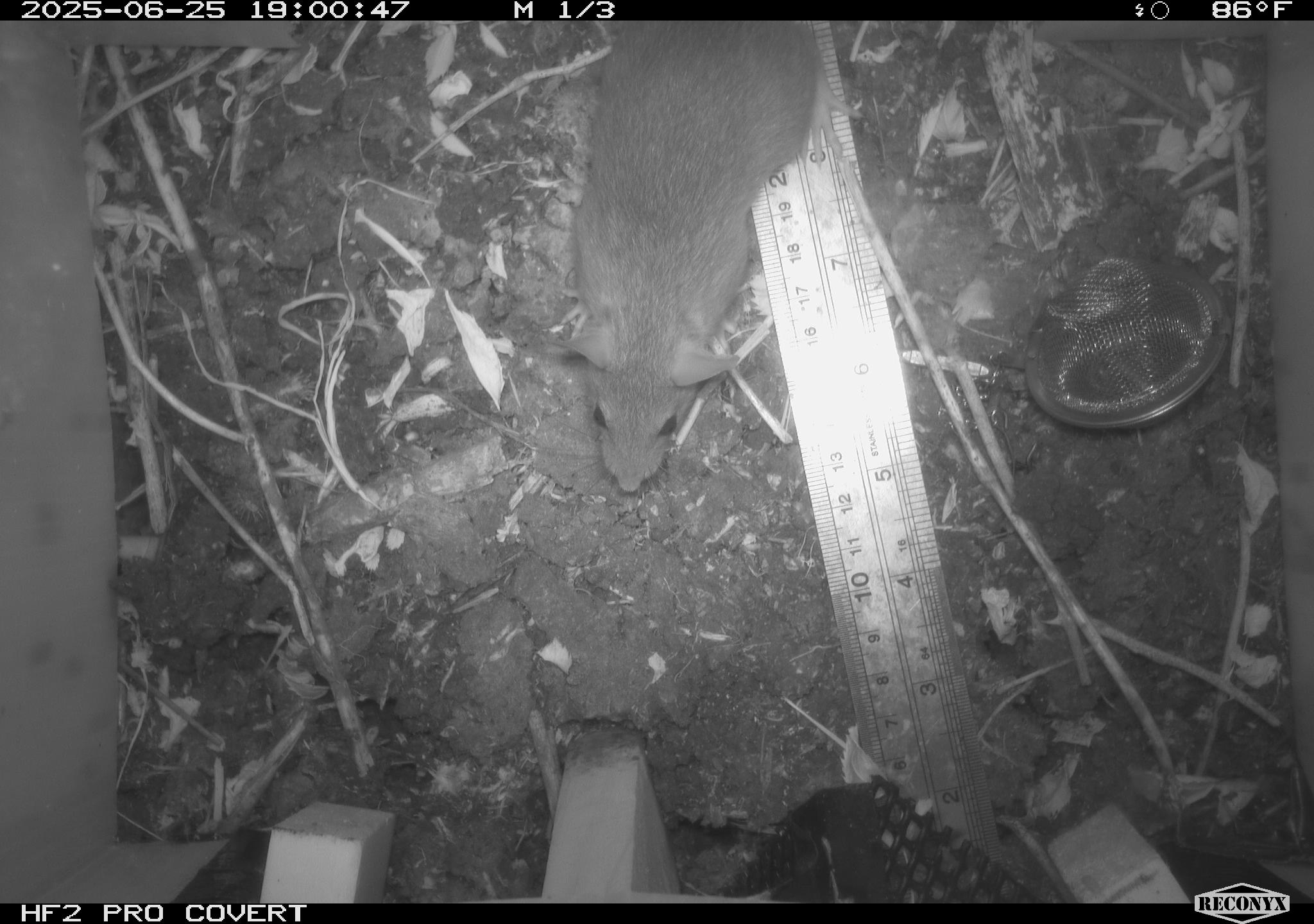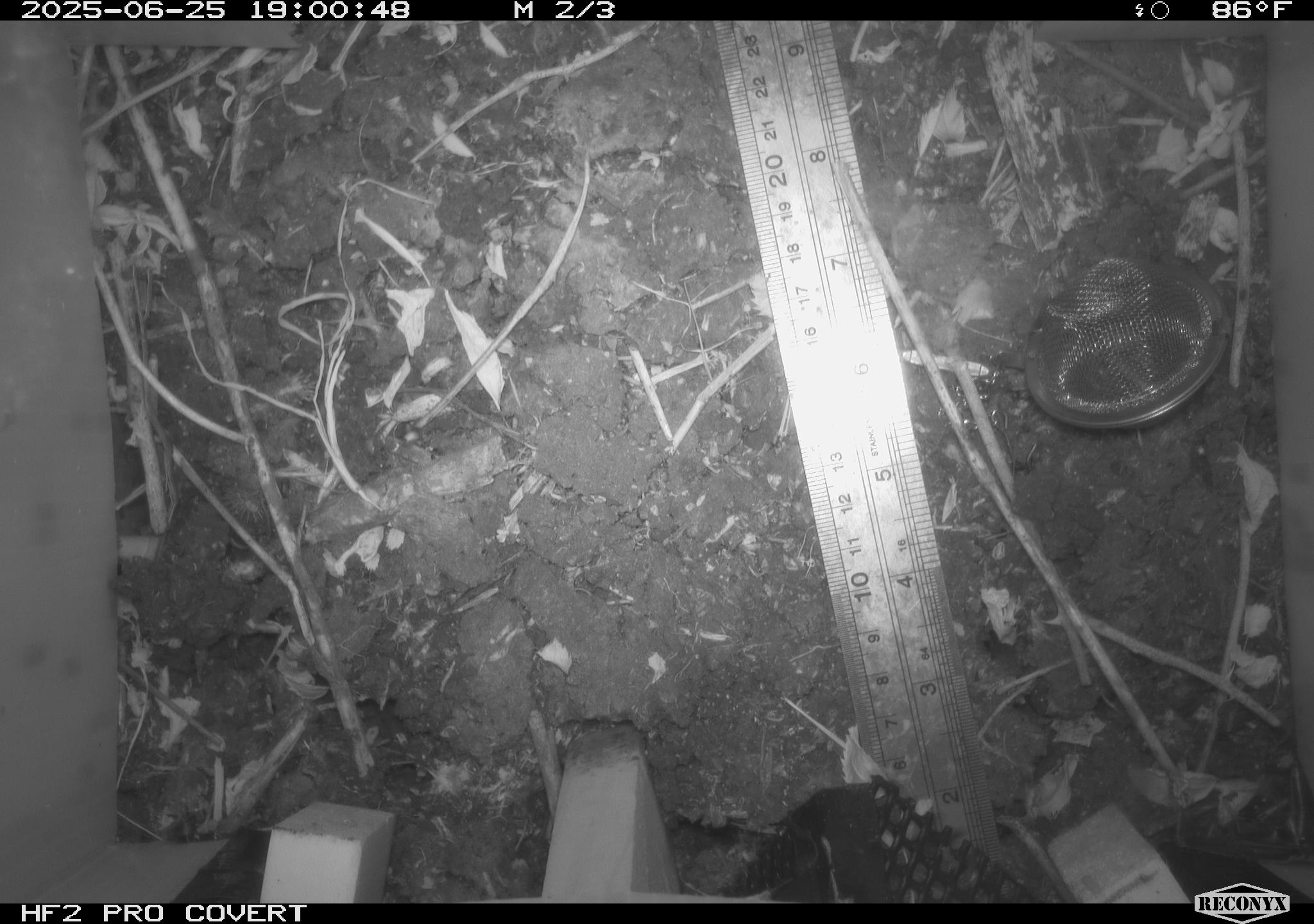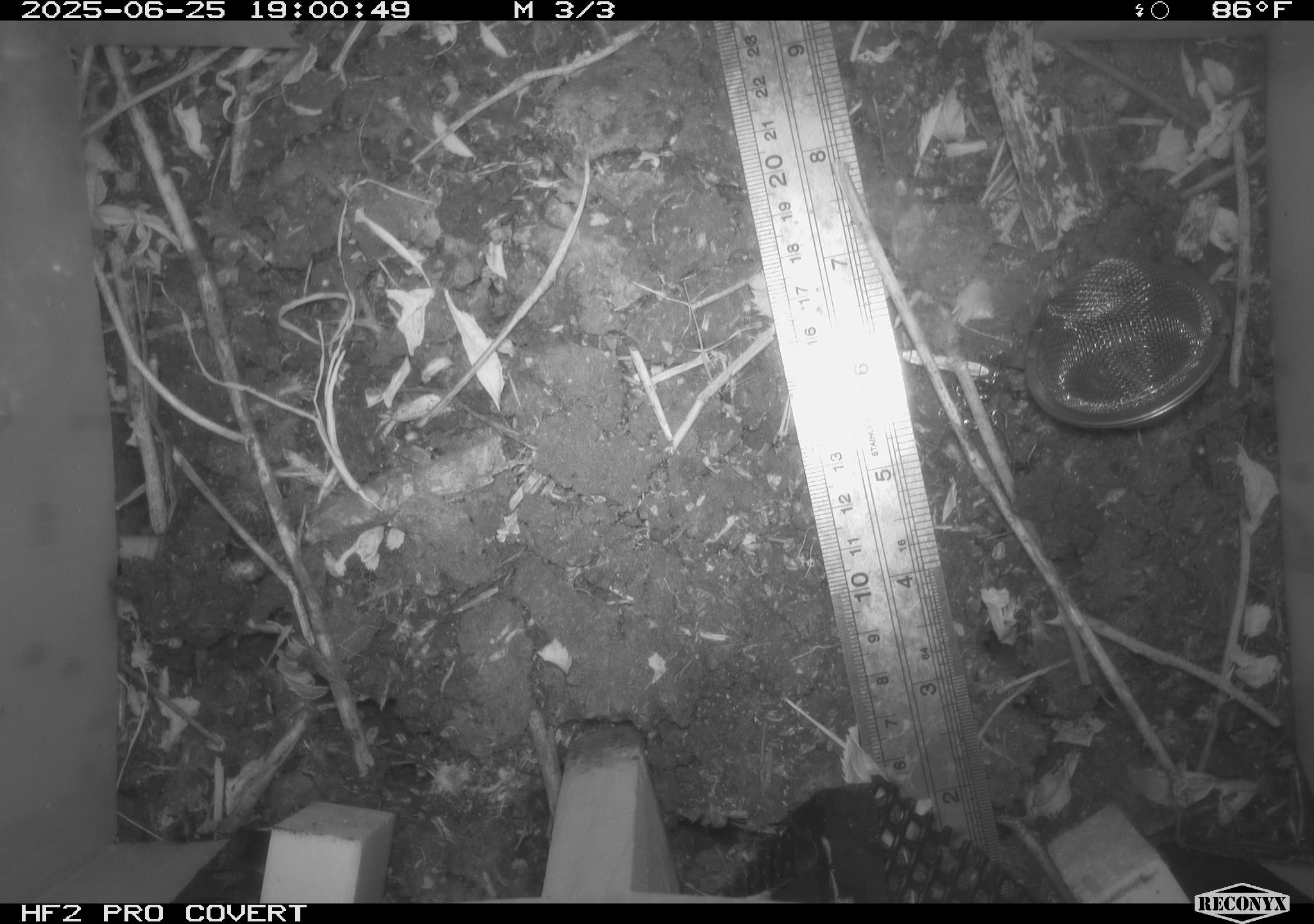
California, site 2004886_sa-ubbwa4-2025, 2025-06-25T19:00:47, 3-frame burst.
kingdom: Animalia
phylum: Chordata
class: Mammalia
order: Rodentia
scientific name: Rodentia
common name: rodent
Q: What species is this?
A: Rodent (Rodentia).